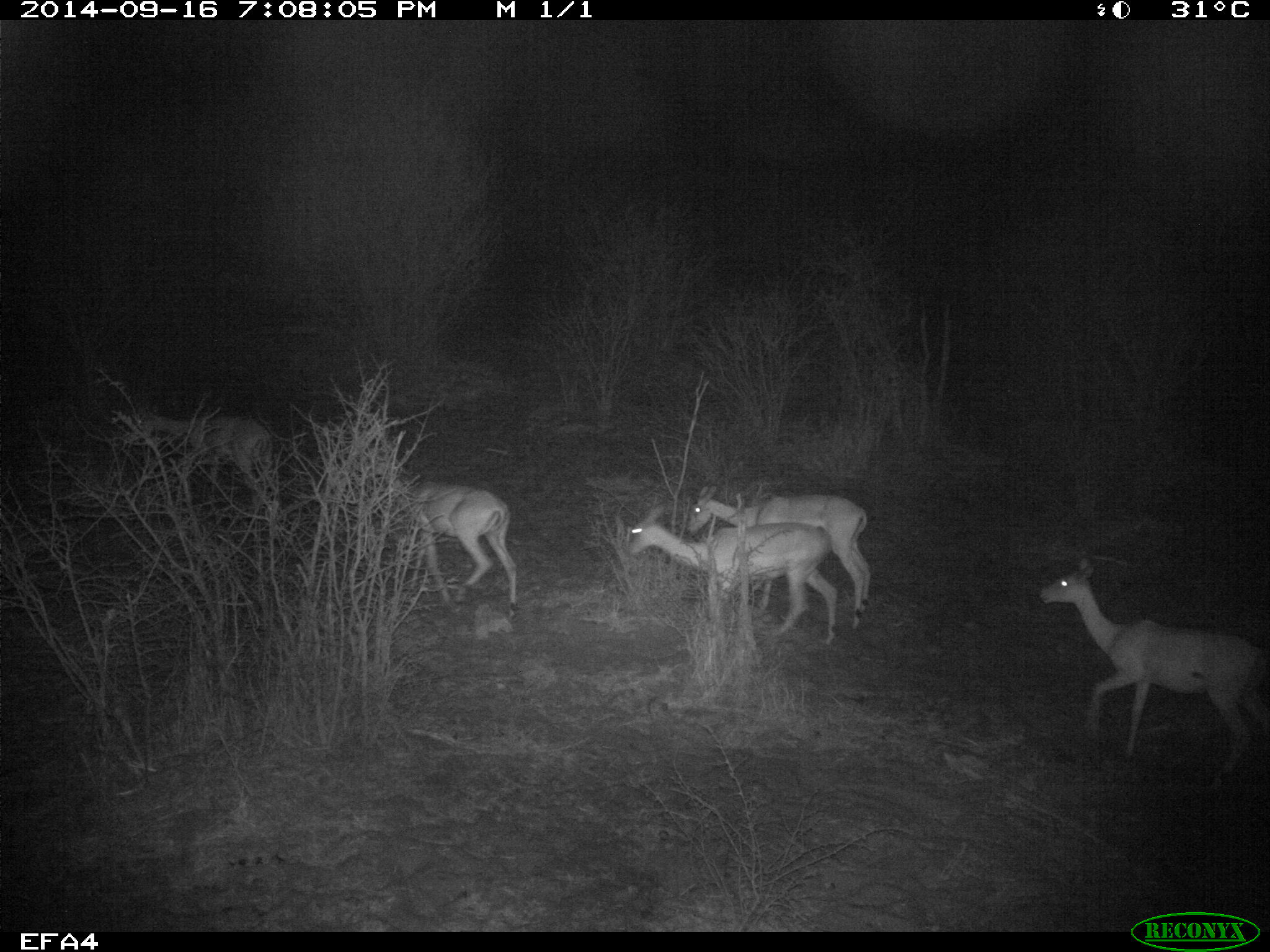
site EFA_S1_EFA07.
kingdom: Animalia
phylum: Chordata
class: Mammalia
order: Artiodactyla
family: Bovidae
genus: Raphicerus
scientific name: Raphicerus campestris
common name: steenbok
Steenbok (Raphicerus campestris), count 5. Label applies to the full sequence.